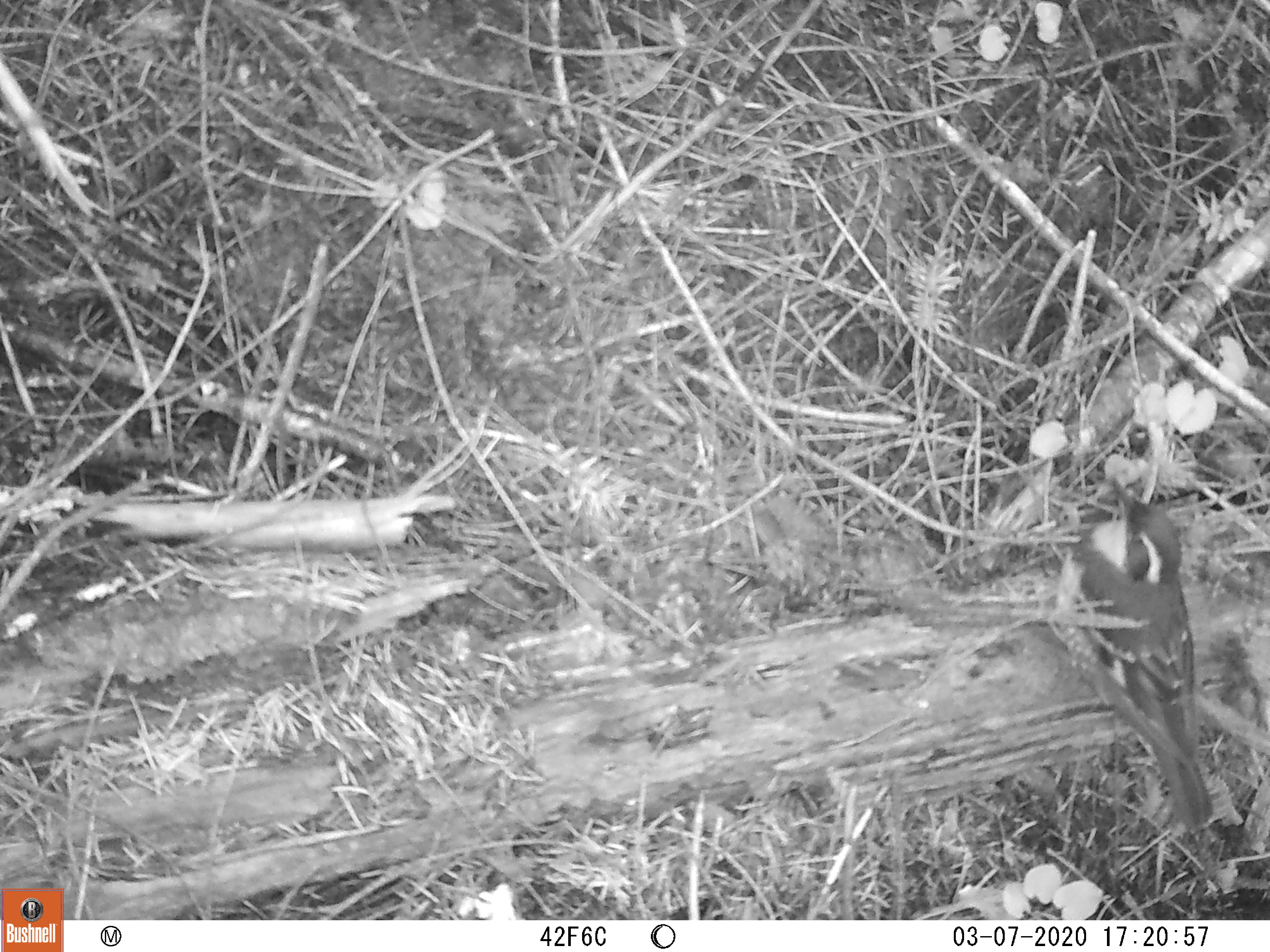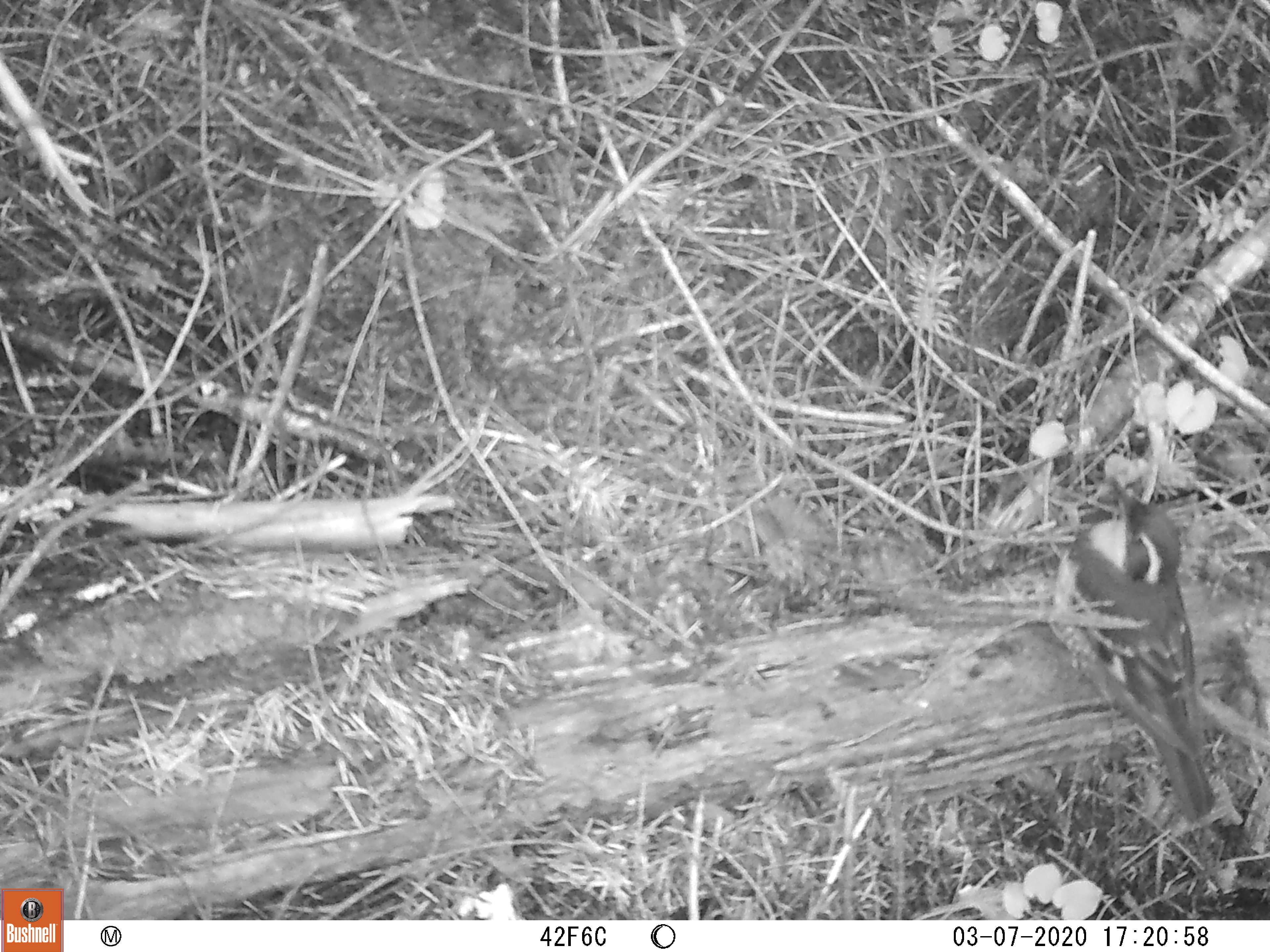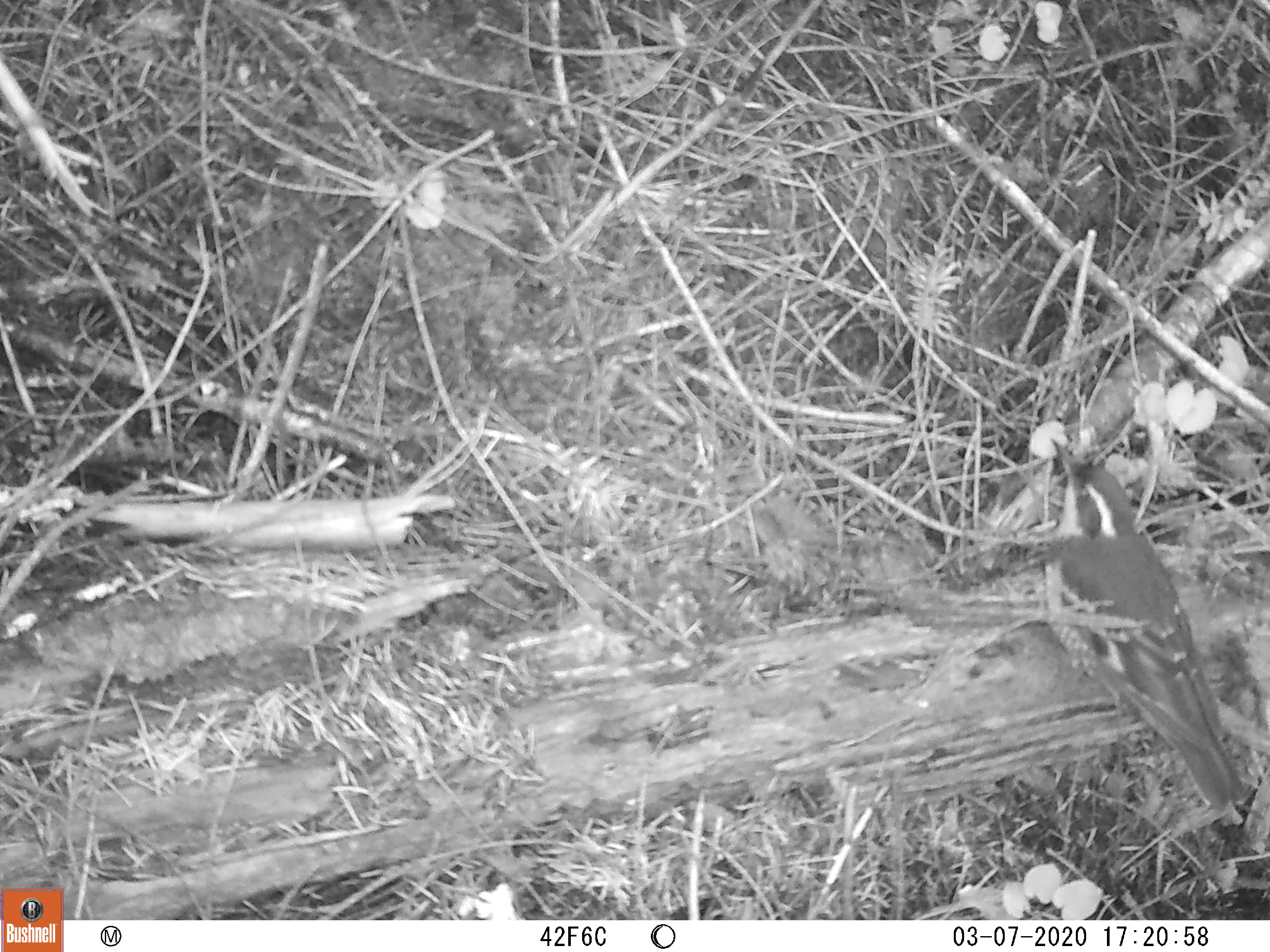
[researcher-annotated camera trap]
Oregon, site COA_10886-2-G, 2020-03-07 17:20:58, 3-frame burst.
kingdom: Animalia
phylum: Chordata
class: Aves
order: Passeriformes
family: Turdidae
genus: Ixoreus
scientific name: Ixoreus naevius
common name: varied thrush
Varied thrush (Ixoreus naevius).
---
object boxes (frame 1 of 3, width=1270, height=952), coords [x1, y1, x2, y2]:
varied thrush: [1054, 473, 1216, 828]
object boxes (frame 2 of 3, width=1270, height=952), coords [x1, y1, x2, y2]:
varied thrush: [1043, 475, 1217, 814]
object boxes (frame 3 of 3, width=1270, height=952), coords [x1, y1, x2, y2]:
varied thrush: [1038, 439, 1241, 811]